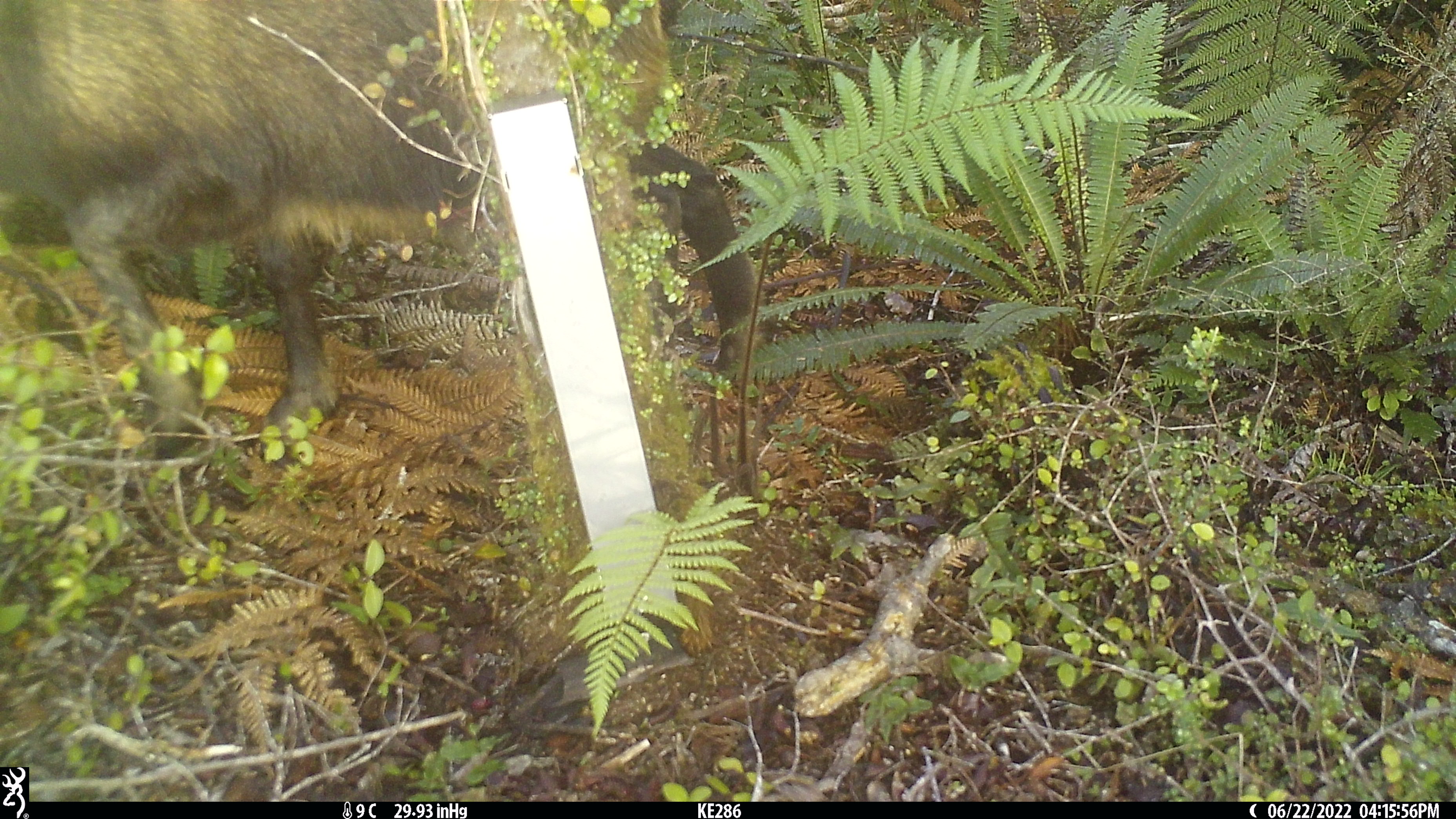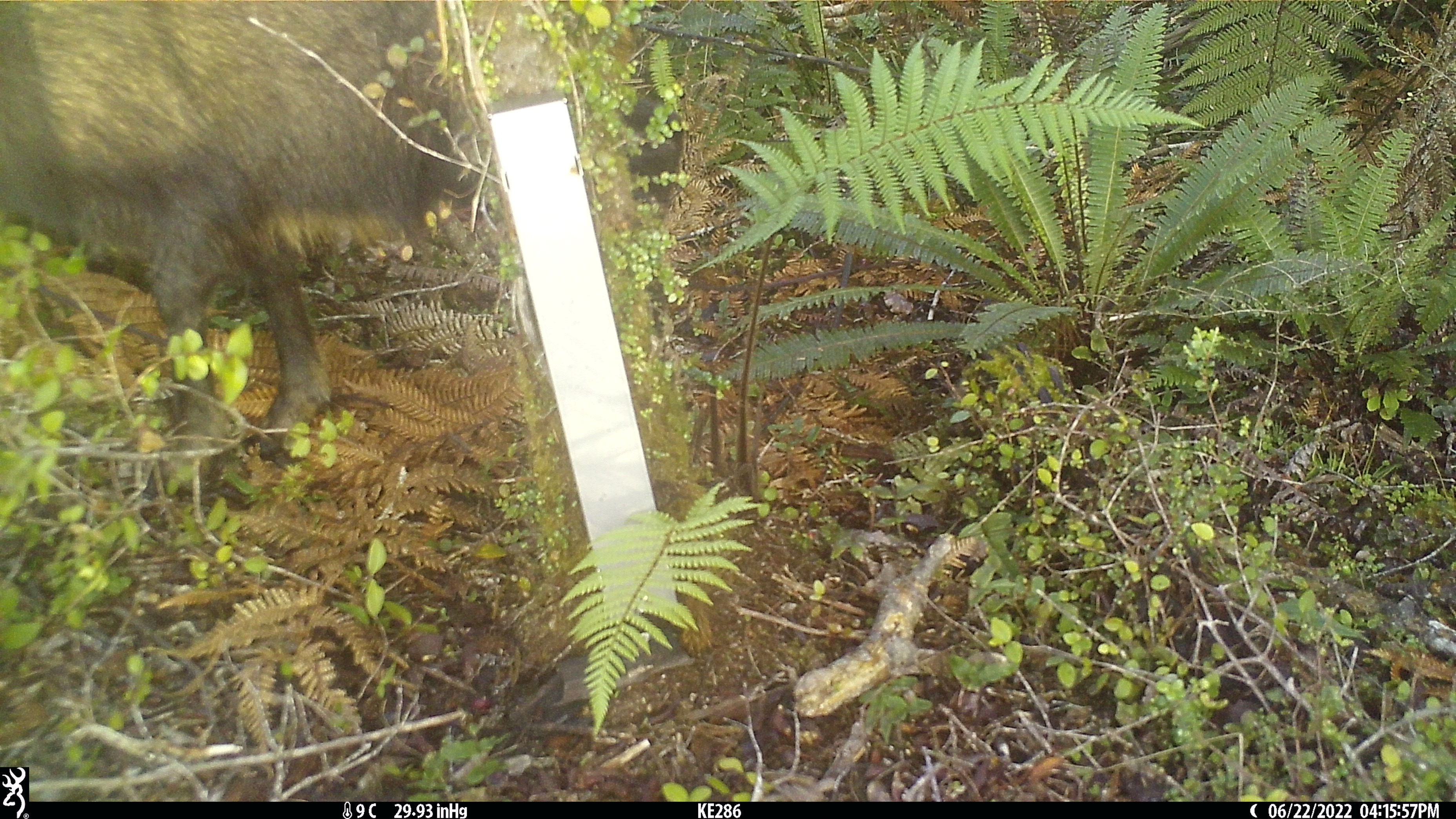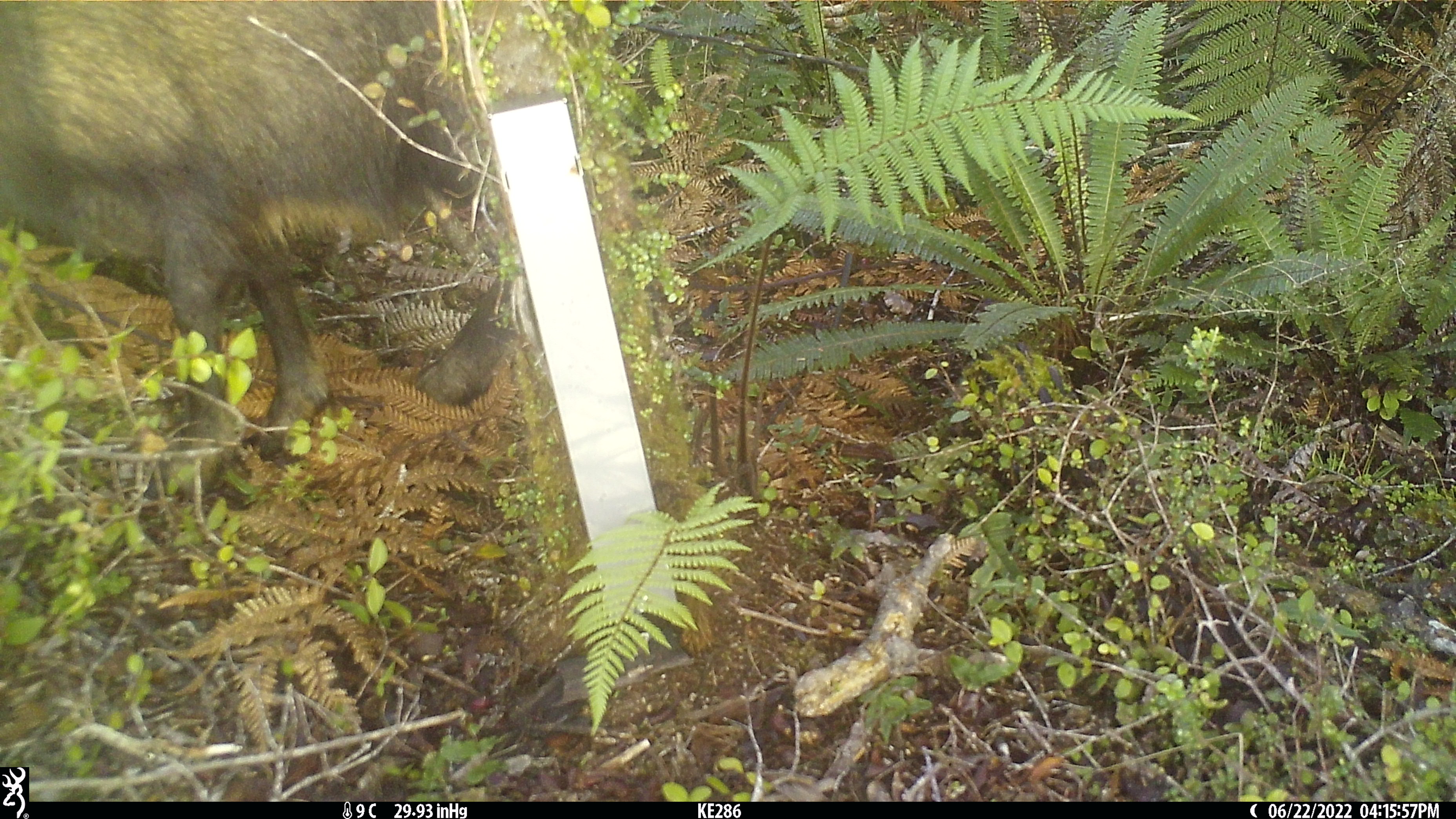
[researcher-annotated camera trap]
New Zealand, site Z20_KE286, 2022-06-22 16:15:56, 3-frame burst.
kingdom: Animalia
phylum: Chordata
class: Mammalia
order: Artiodactyla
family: Bovidae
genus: Rupicapra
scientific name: Rupicapra rupicapra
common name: alpine chamois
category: chamois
Chamois (alpine chamois) (Rupicapra rupicapra).